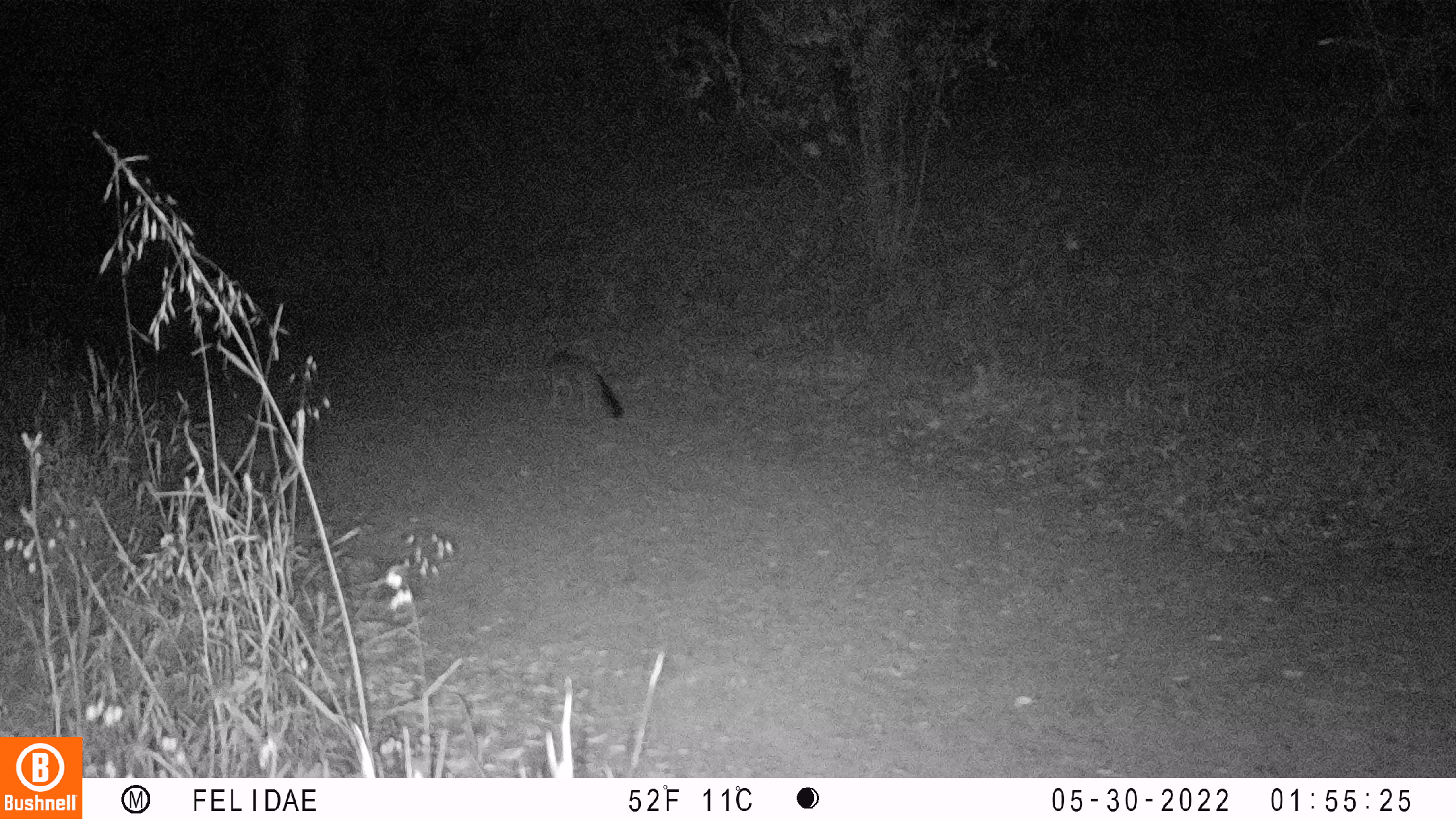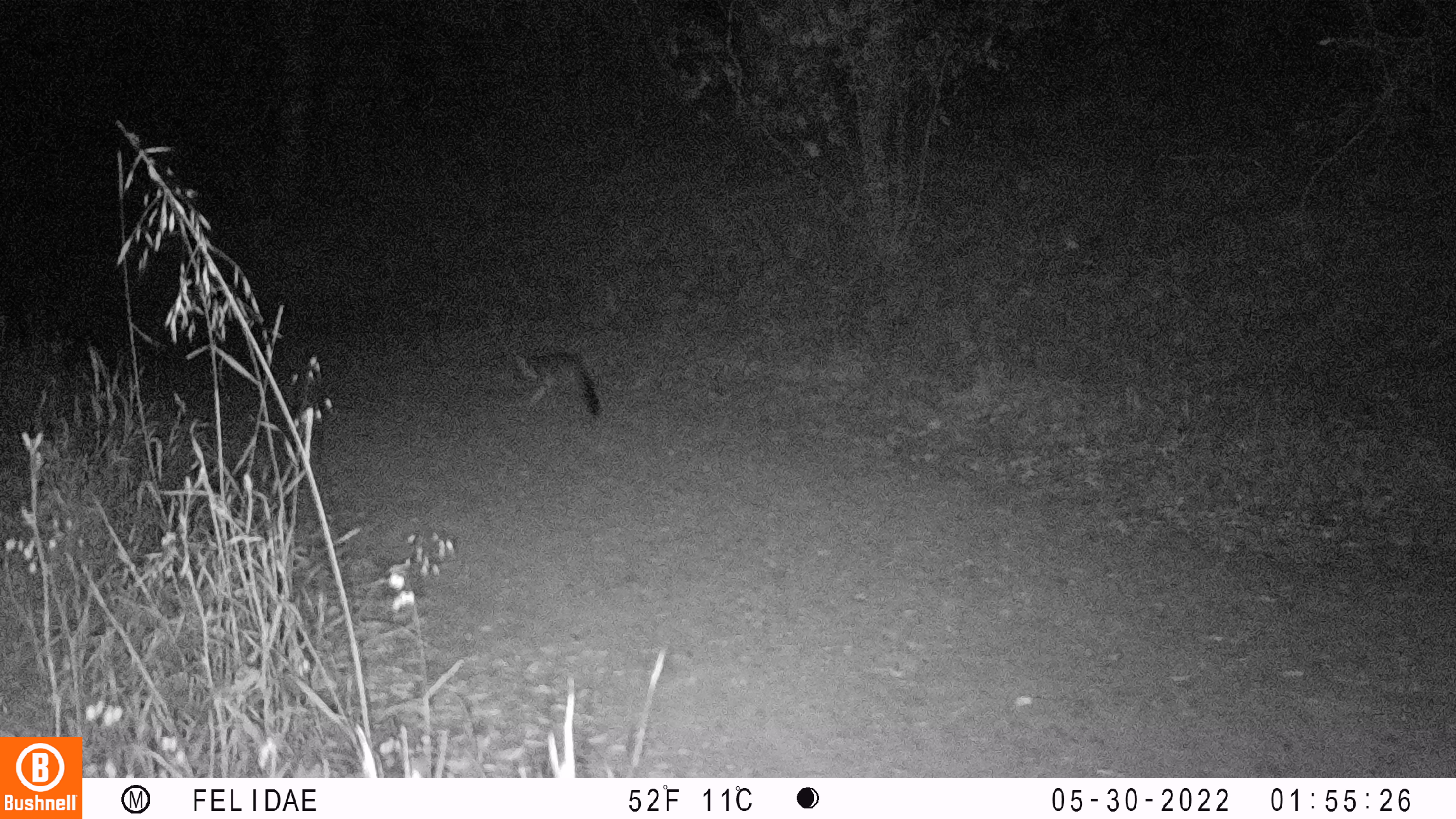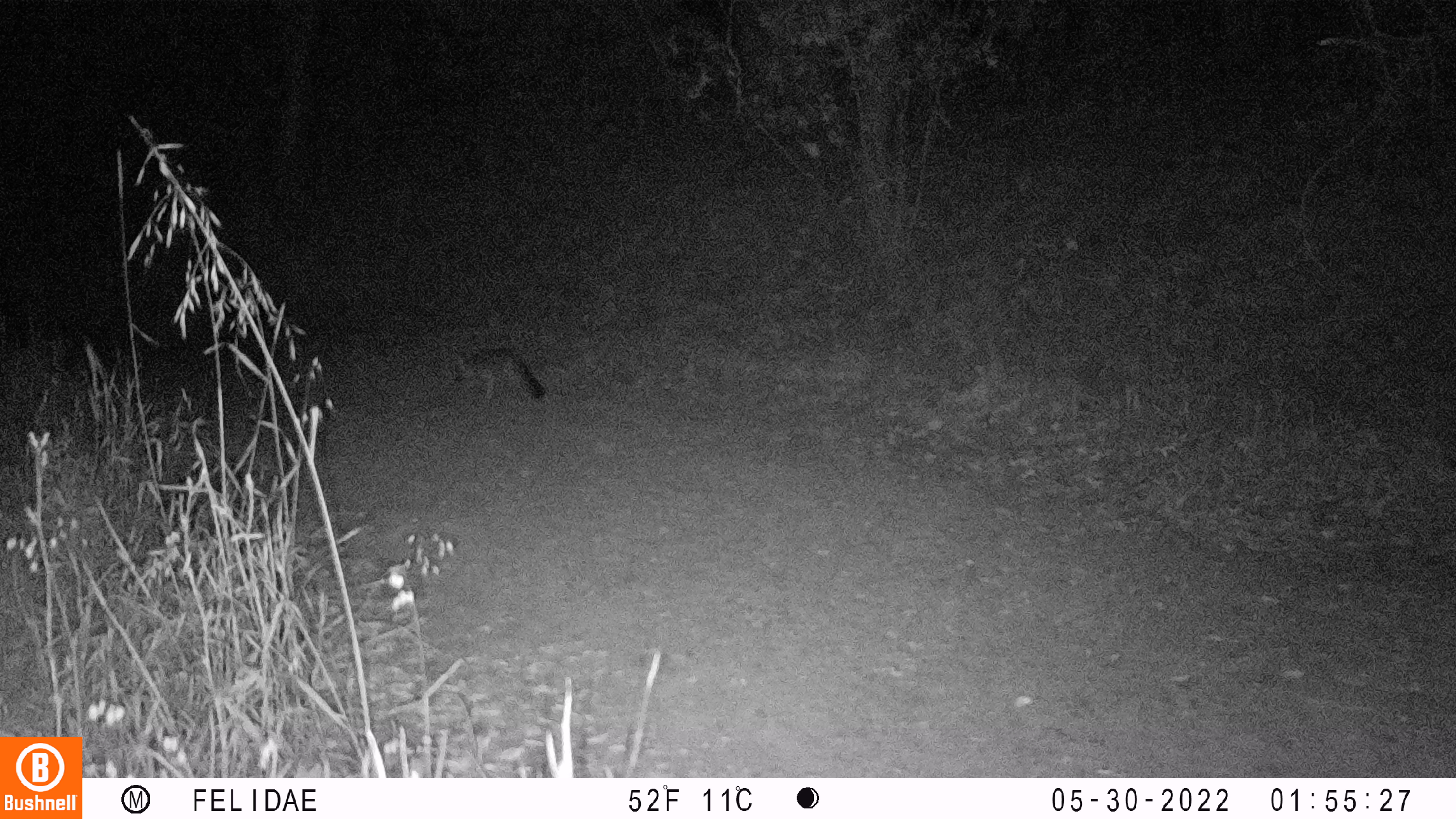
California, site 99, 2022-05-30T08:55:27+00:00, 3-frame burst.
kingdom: Animalia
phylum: Chordata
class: Mammalia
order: Carnivora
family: Canidae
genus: Urocyon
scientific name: Urocyon cinereoargenteus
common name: gray fox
Gray fox (Urocyon cinereoargenteus).